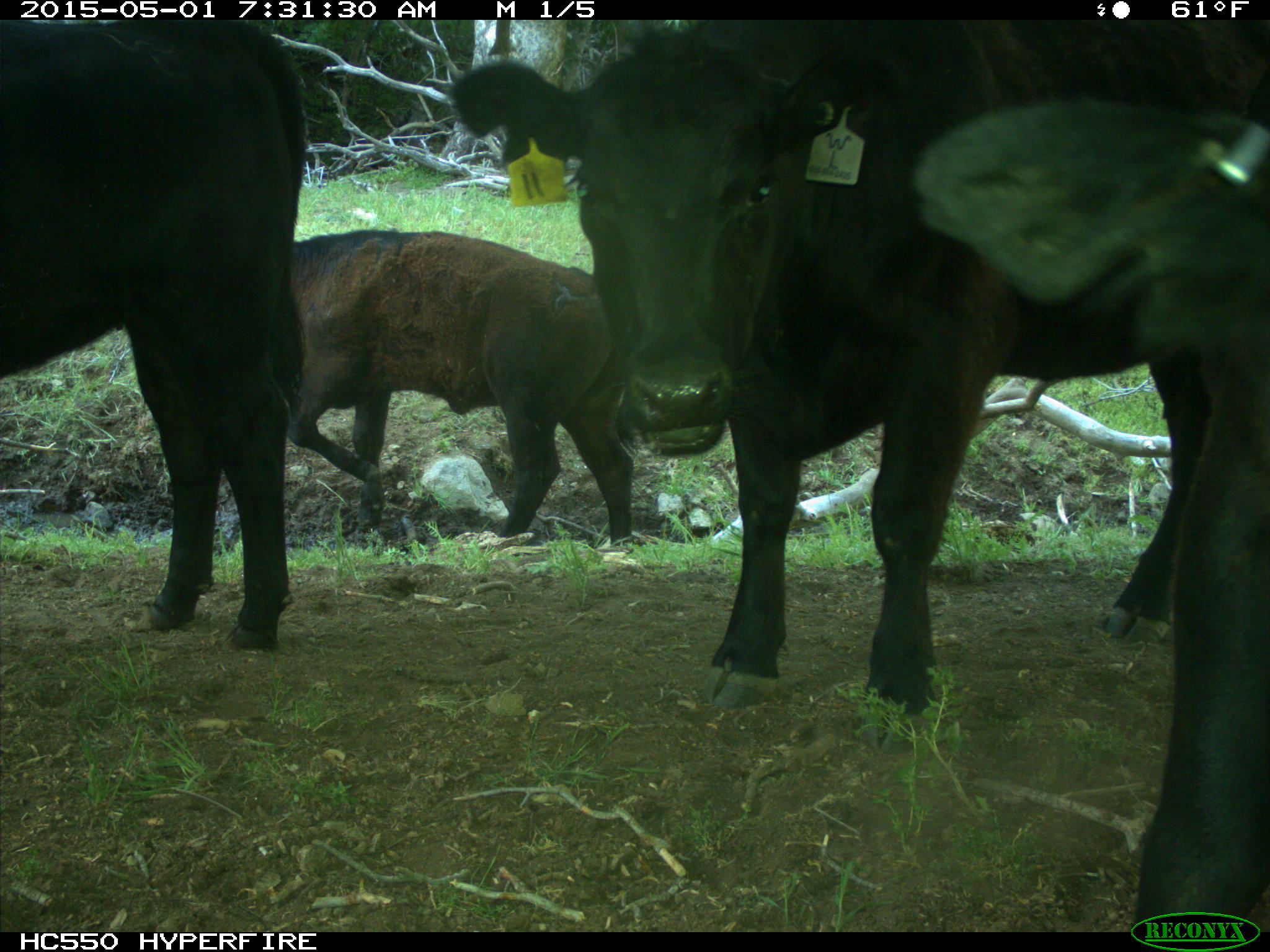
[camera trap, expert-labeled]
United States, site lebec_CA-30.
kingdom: Animalia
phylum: Chordata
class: Mammalia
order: Artiodactyla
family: Bovidae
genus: Bos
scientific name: Bos taurus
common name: domestic cow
Bos taurus (domestic cow).